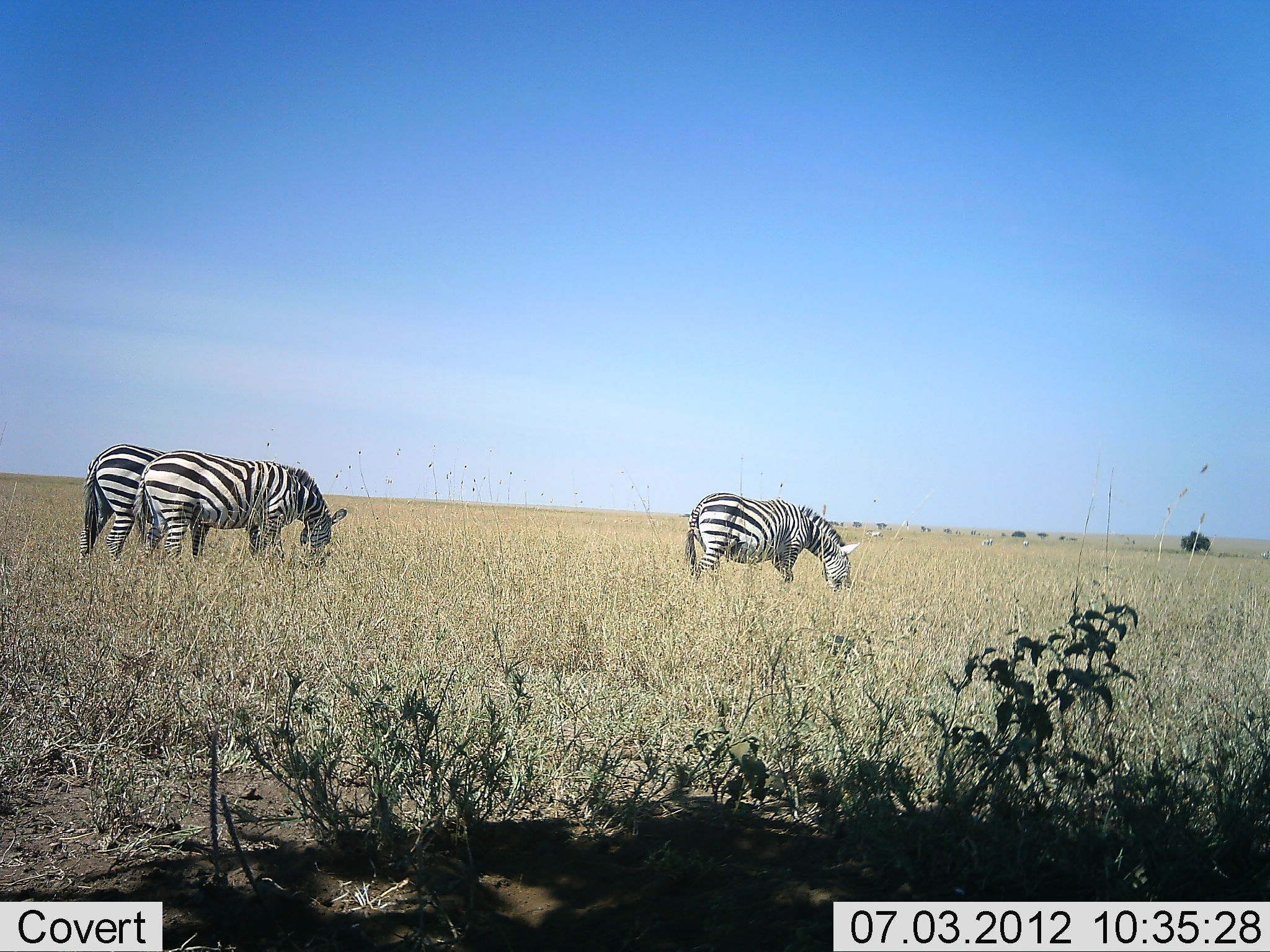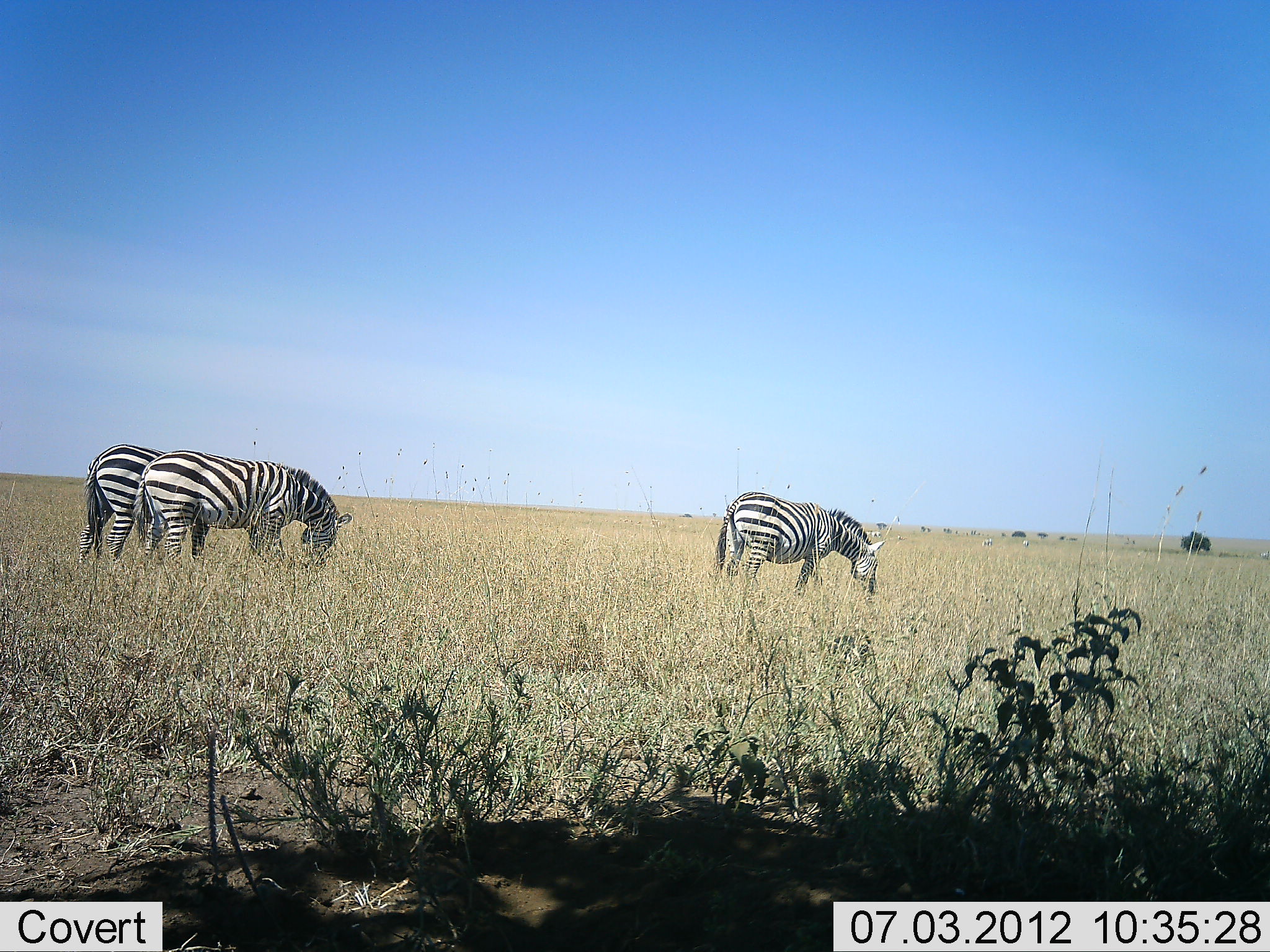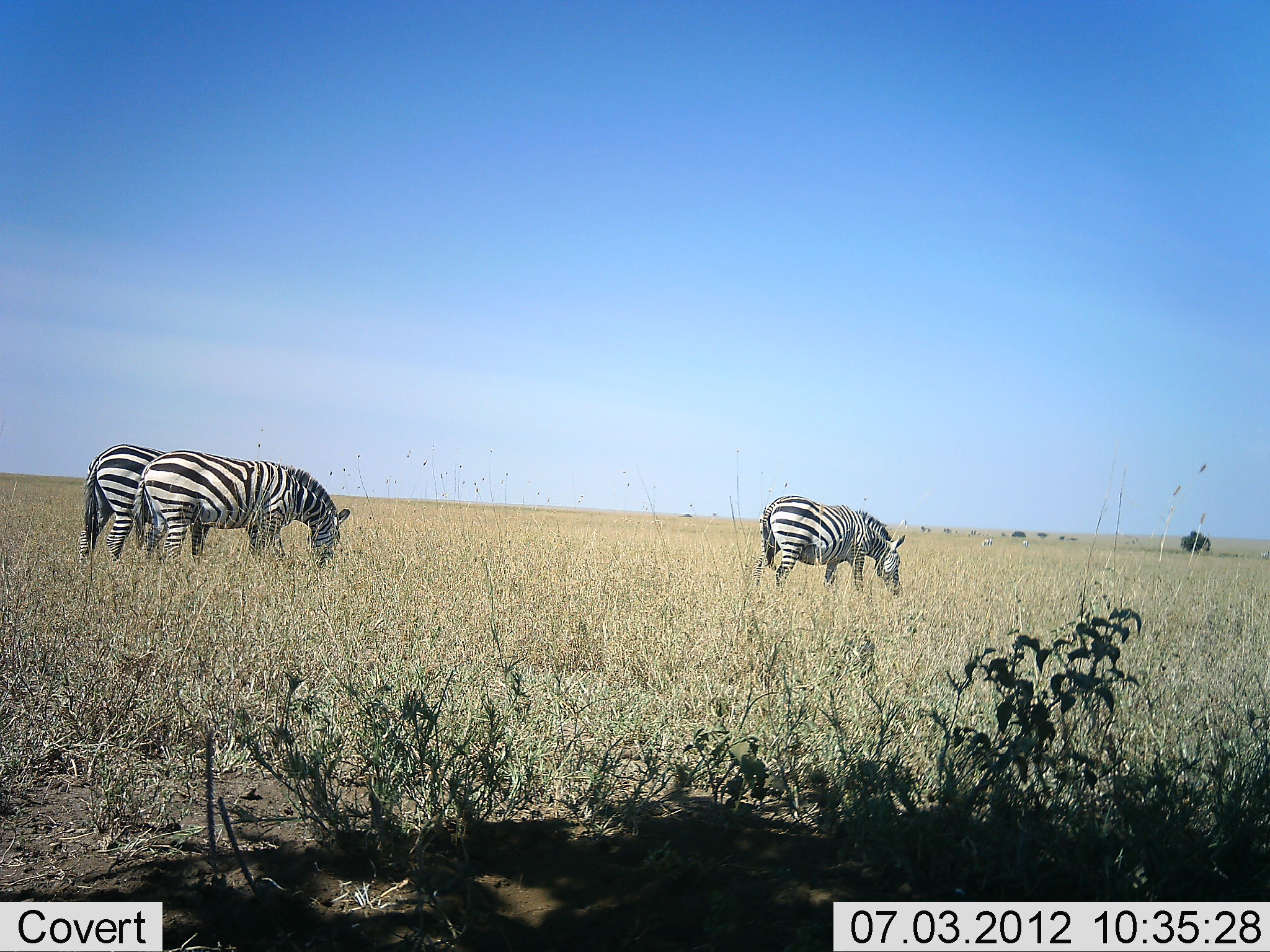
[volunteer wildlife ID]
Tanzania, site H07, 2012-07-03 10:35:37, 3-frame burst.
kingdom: Animalia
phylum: Chordata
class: Mammalia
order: Perissodactyla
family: Equidae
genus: Equus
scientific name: Equus quagga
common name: plains zebra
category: zebra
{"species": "zebra (plains zebra) (Equus quagga)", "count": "3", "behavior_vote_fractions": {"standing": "30%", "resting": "0%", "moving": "30%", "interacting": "0%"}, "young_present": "0%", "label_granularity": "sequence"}